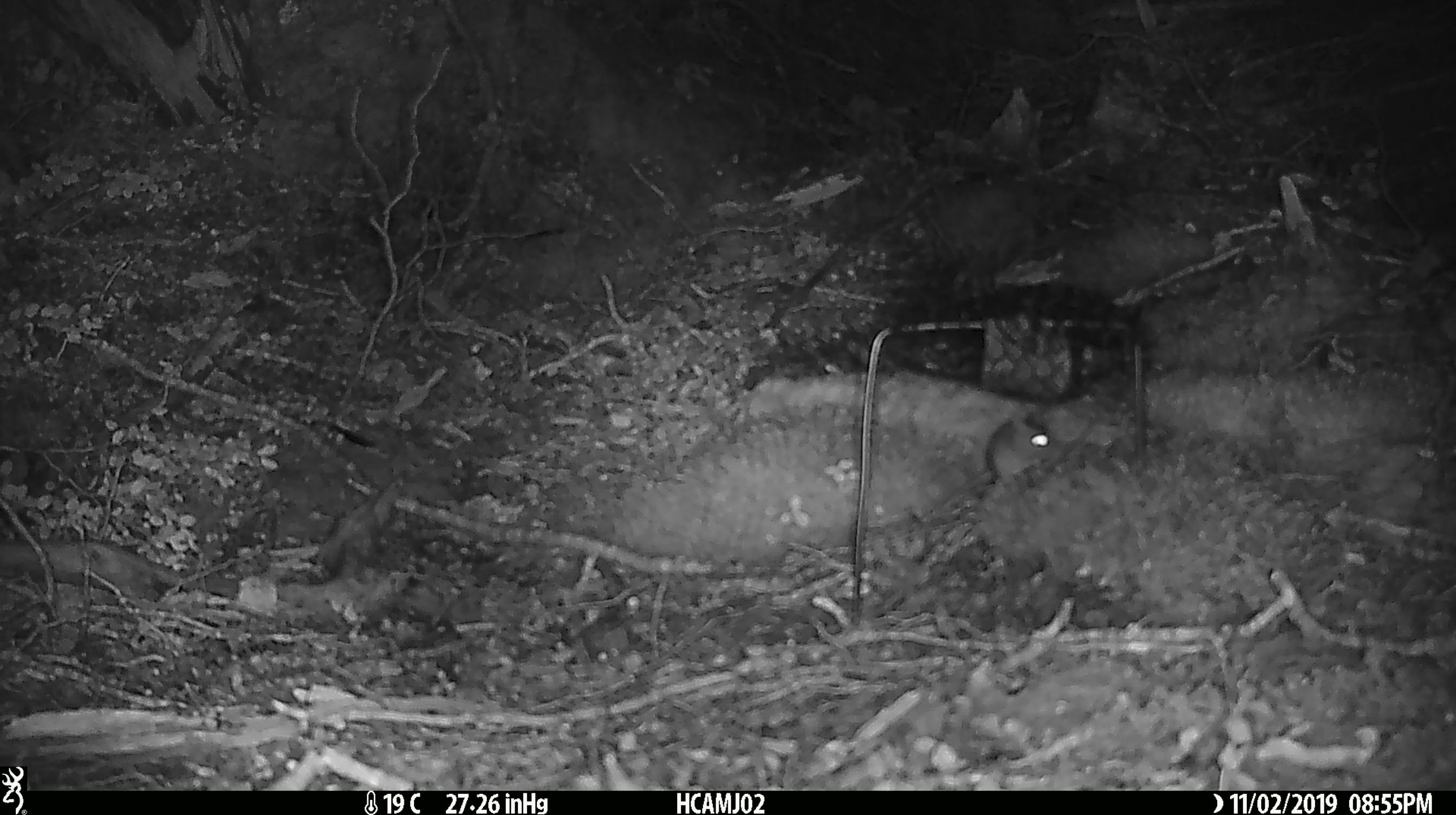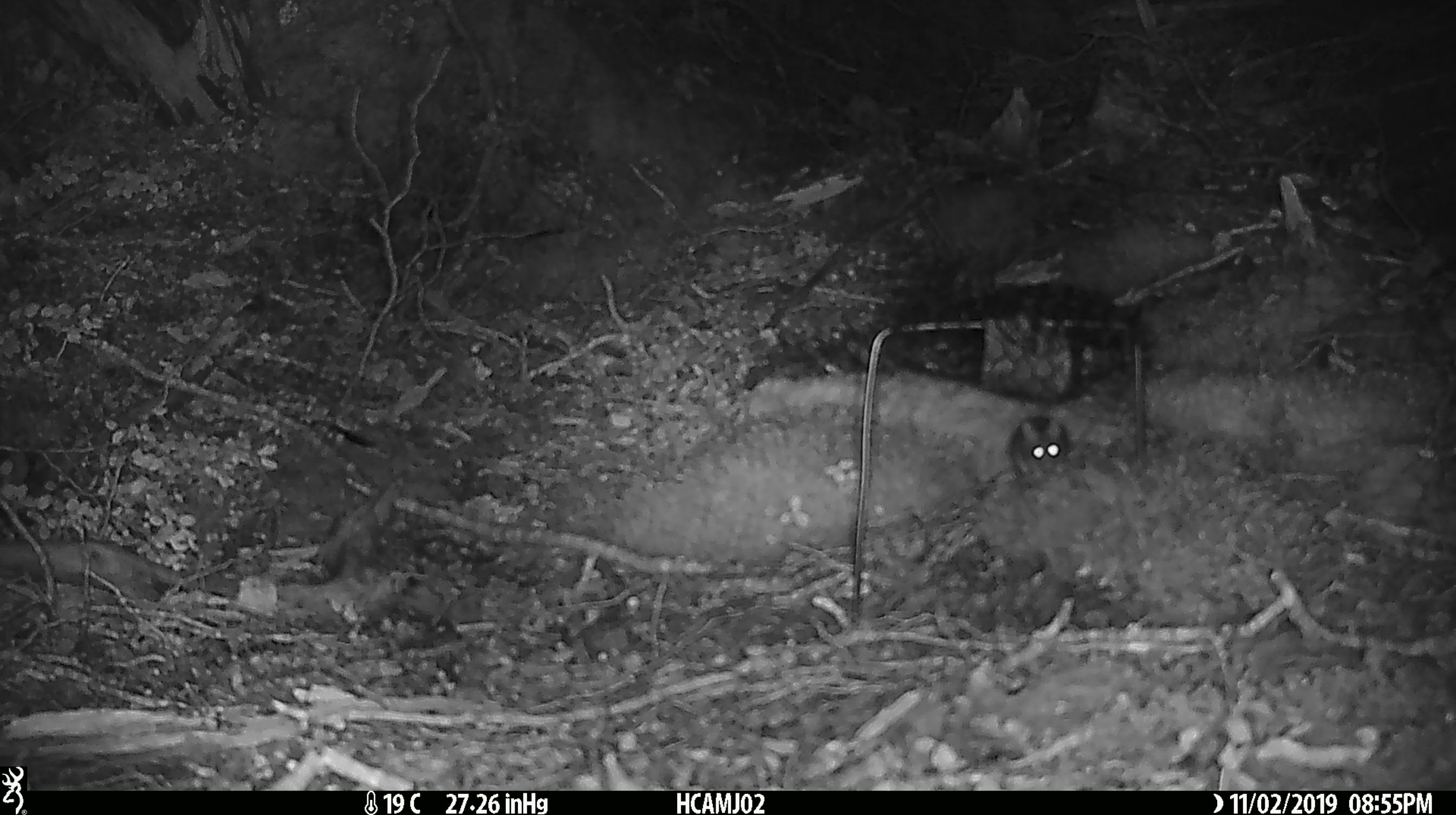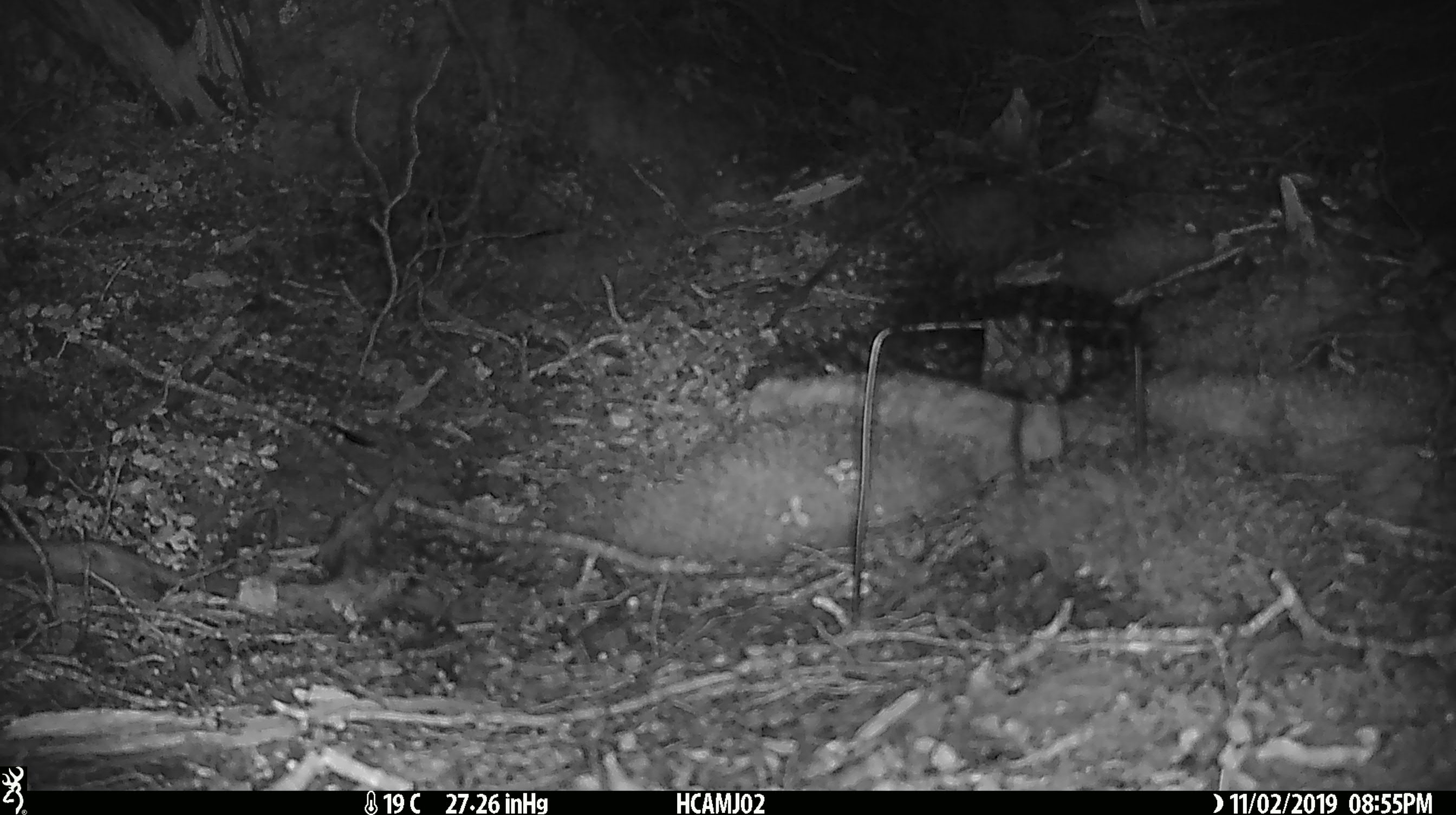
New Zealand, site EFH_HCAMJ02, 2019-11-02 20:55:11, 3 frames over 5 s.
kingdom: Animalia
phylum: Chordata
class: Mammalia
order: Rodentia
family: Muridae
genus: Mus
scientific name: Mus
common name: mouse